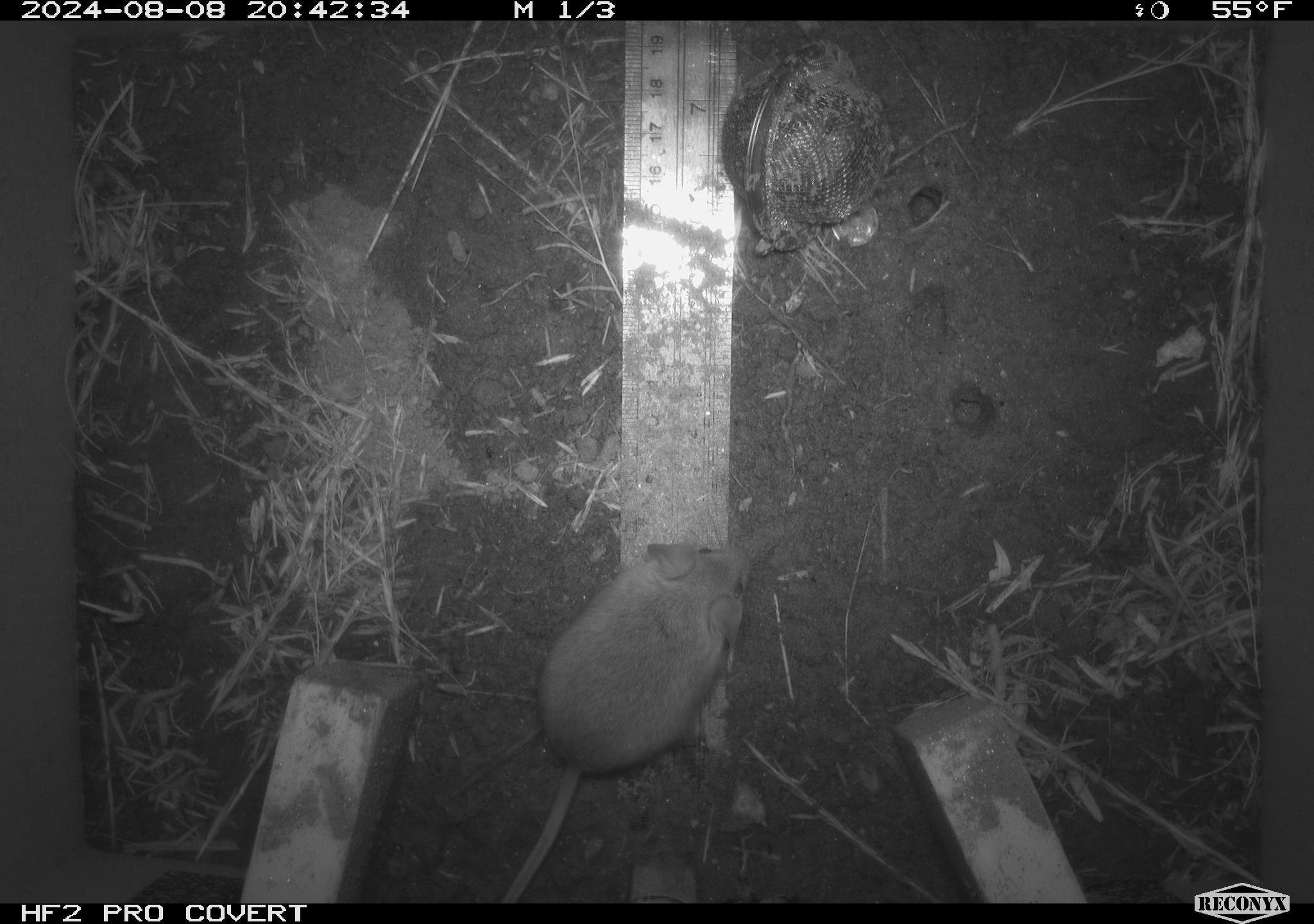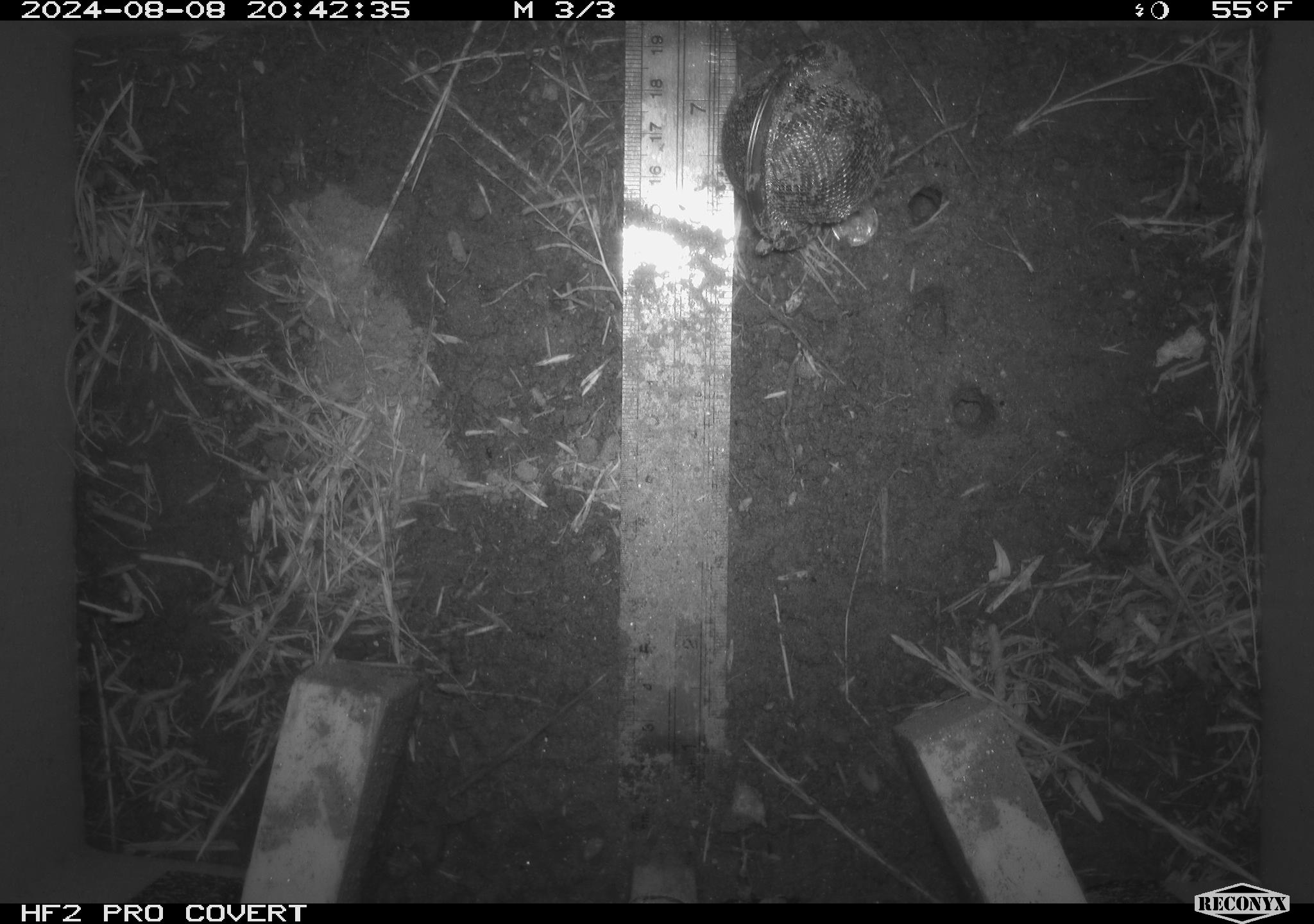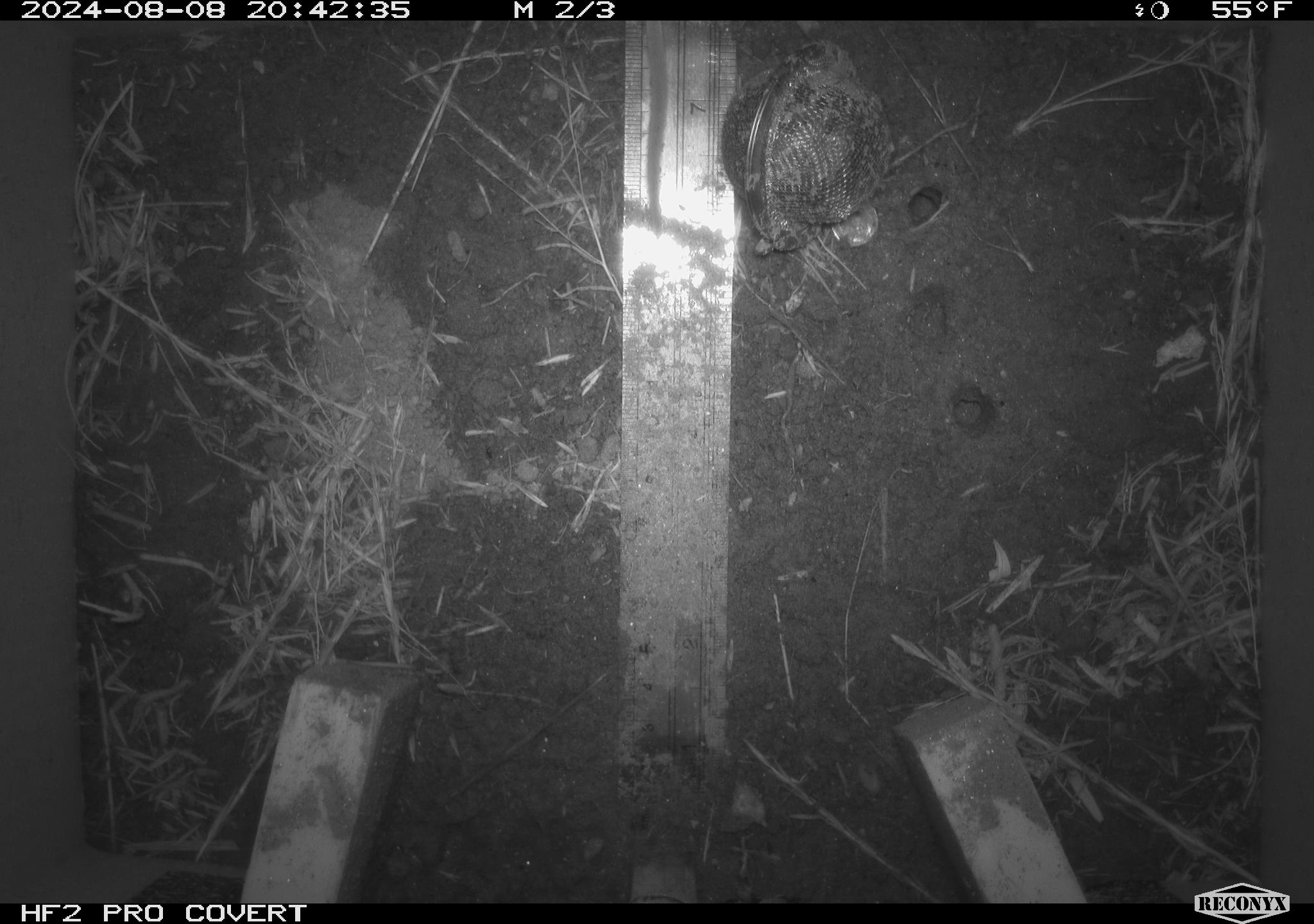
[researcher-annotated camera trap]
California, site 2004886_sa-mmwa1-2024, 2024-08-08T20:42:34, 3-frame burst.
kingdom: Animalia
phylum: Chordata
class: Mammalia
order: Rodentia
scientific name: Rodentia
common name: mouse species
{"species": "mouse species (Rodentia)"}